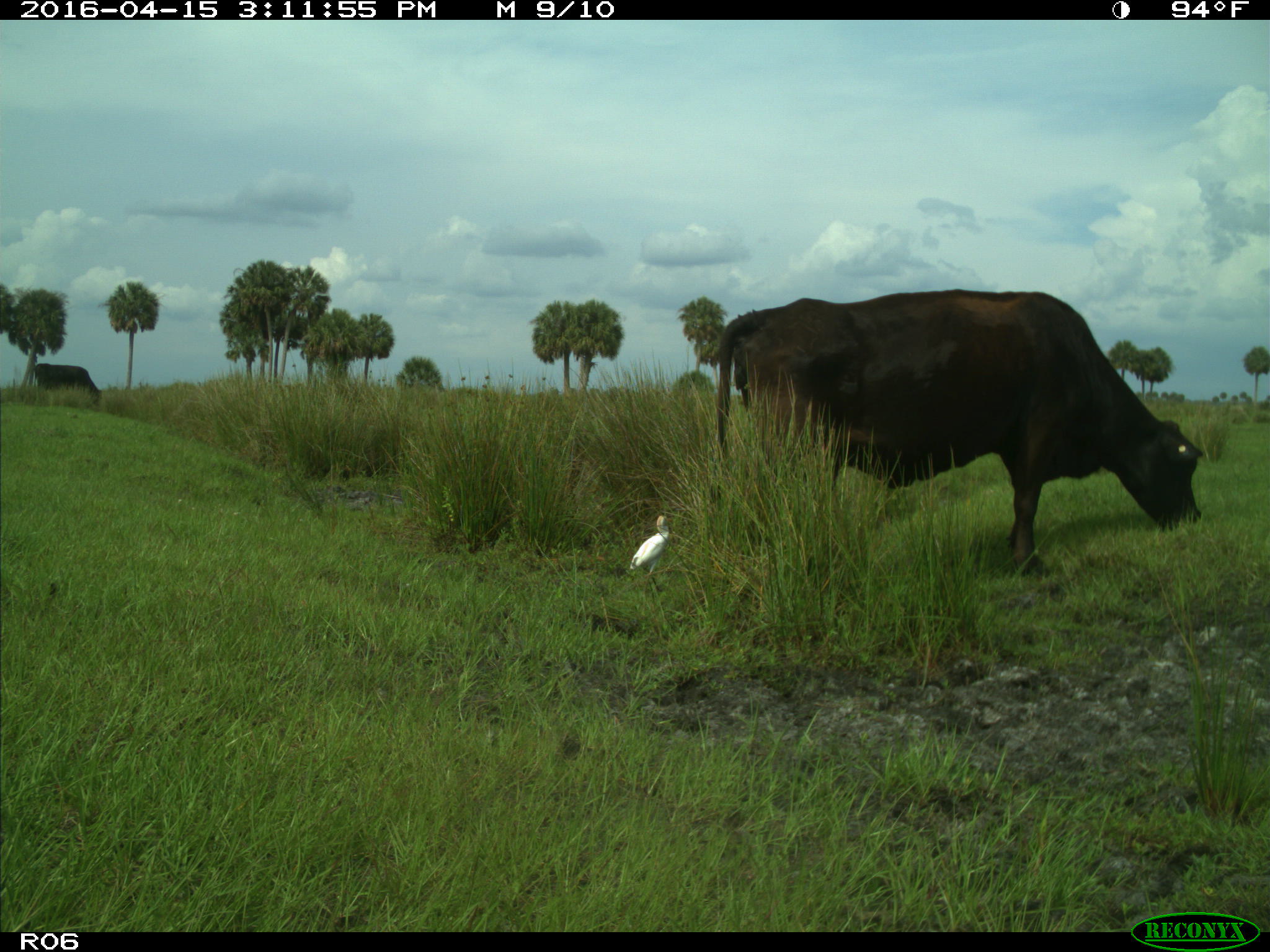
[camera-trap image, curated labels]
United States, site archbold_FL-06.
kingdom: Animalia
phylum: Chordata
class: Mammalia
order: Artiodactyla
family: Bovidae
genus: Bos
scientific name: Bos taurus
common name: domestic cow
Bos taurus (domestic cow).